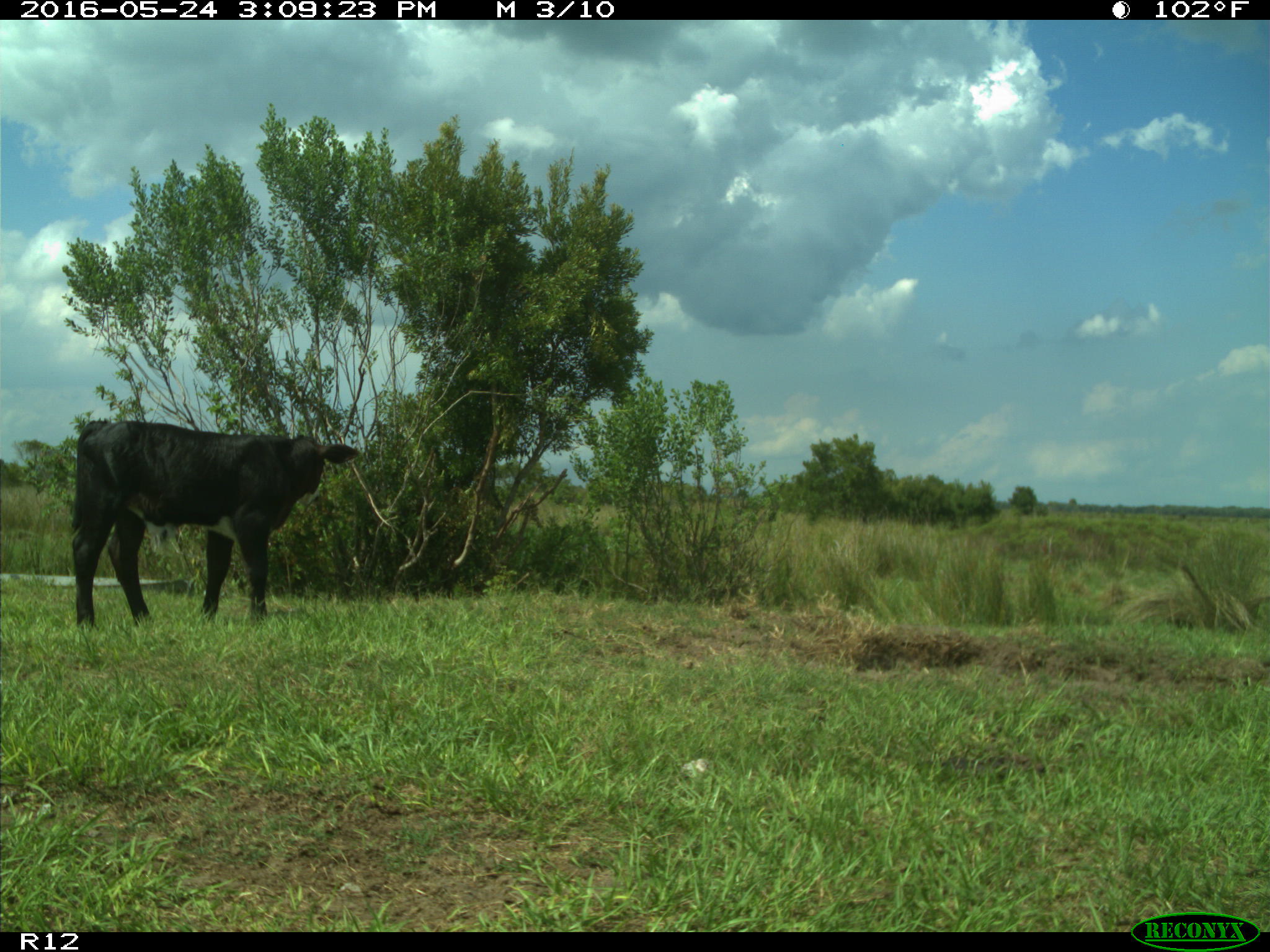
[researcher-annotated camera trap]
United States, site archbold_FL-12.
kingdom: Animalia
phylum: Chordata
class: Mammalia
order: Artiodactyla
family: Bovidae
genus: Bos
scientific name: Bos taurus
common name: domestic cow